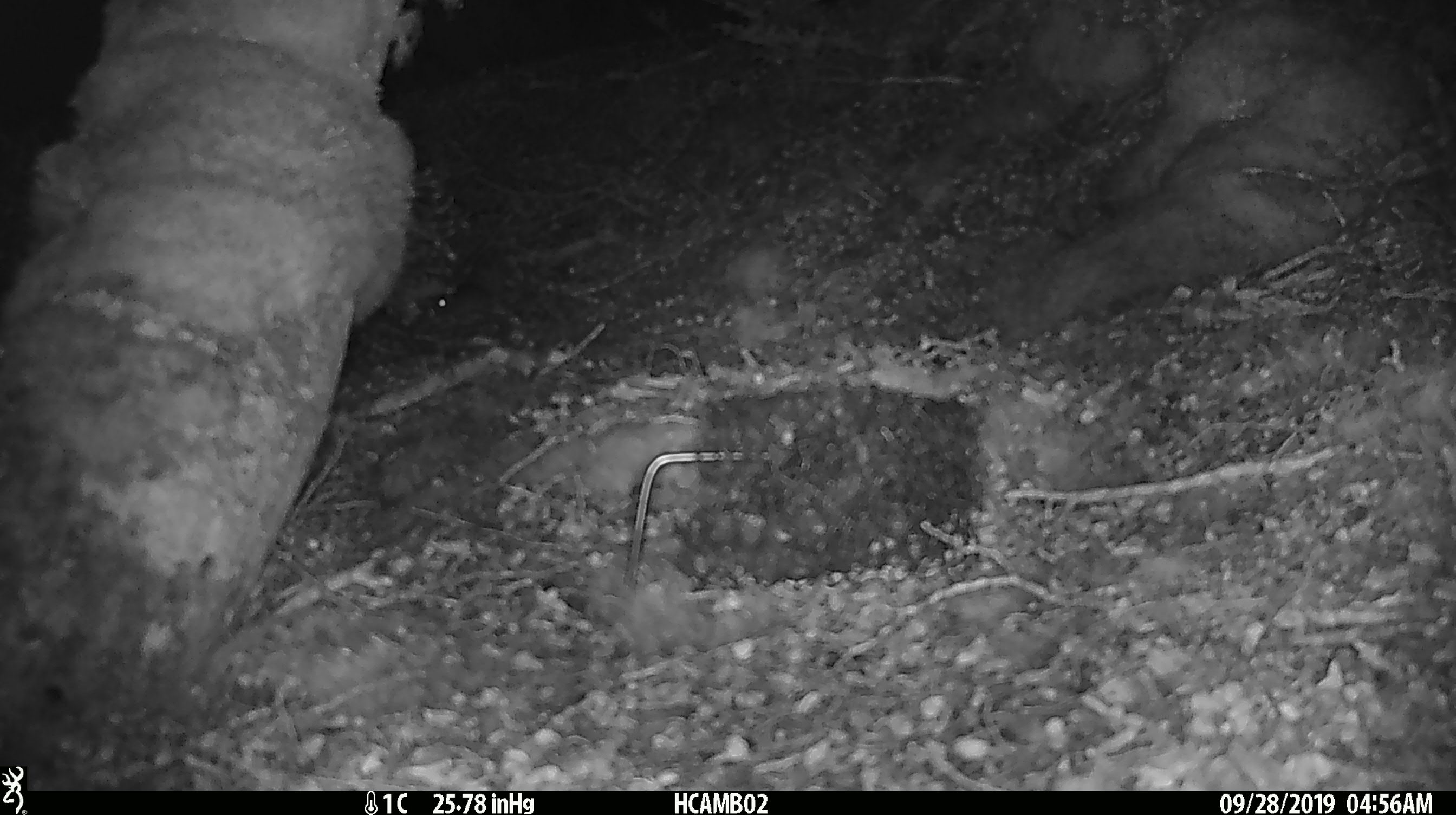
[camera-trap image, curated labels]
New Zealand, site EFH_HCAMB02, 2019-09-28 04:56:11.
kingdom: Animalia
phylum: Chordata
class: Mammalia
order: Rodentia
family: Muridae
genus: Mus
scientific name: Mus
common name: mouse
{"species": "mouse (Mus)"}